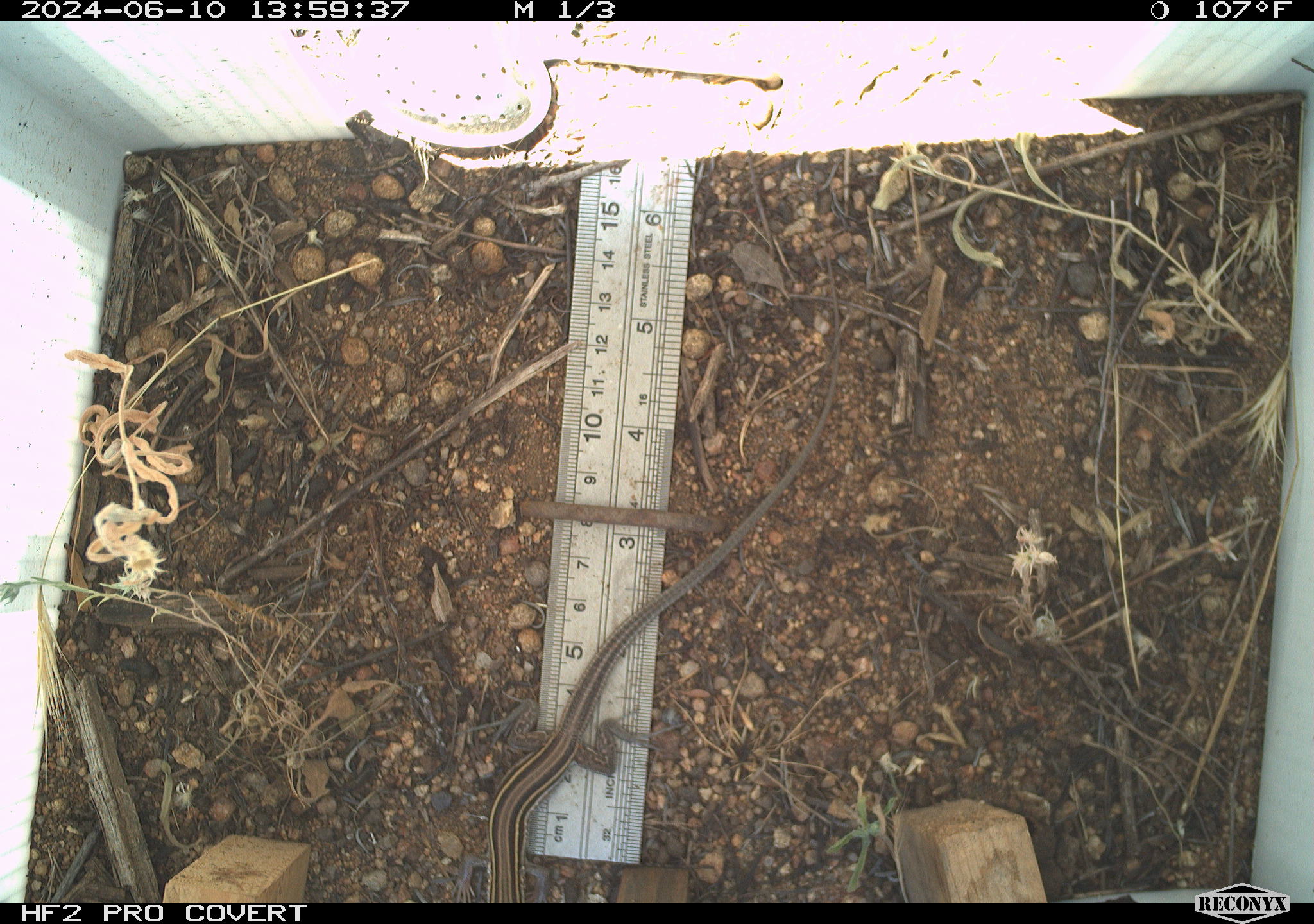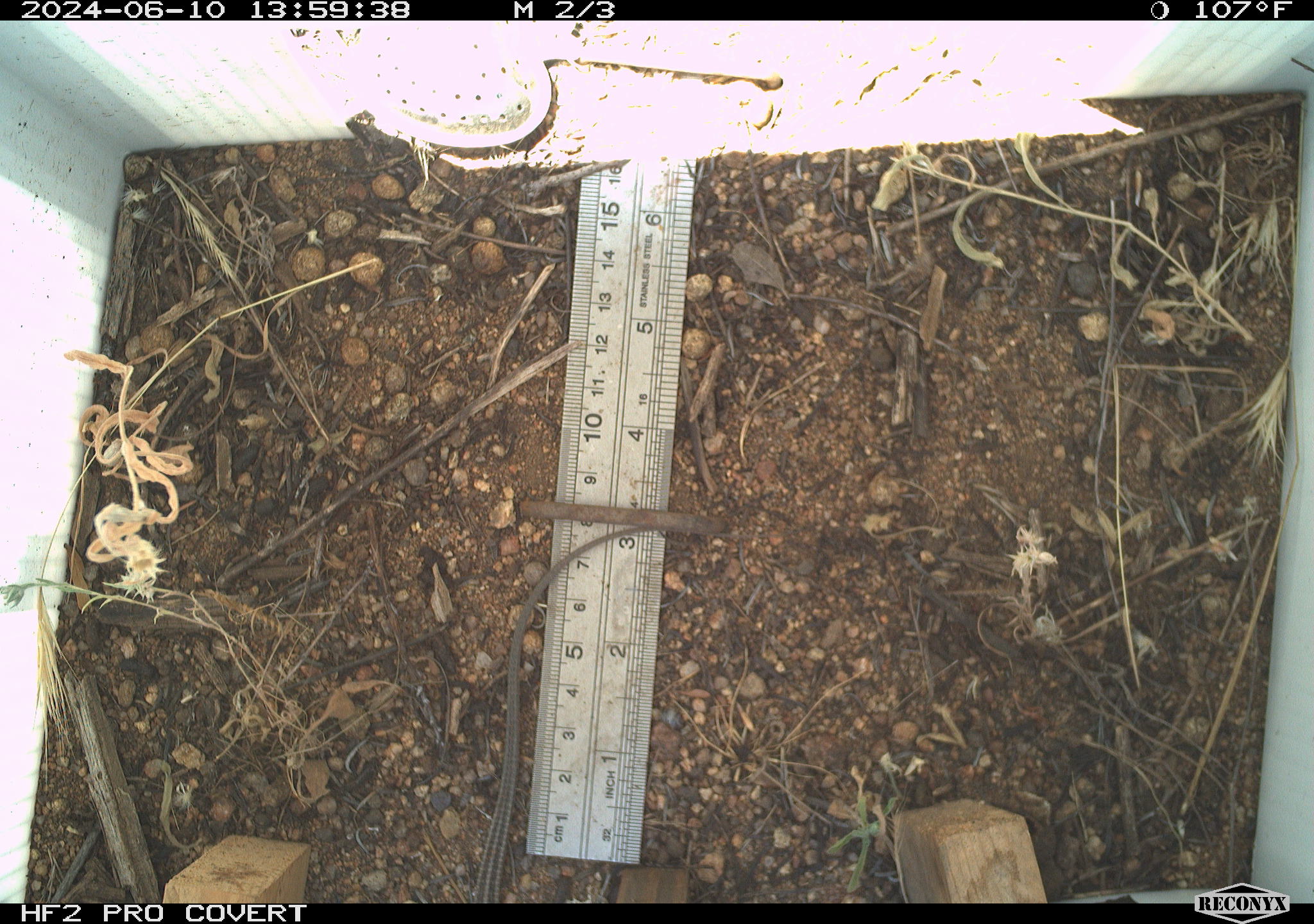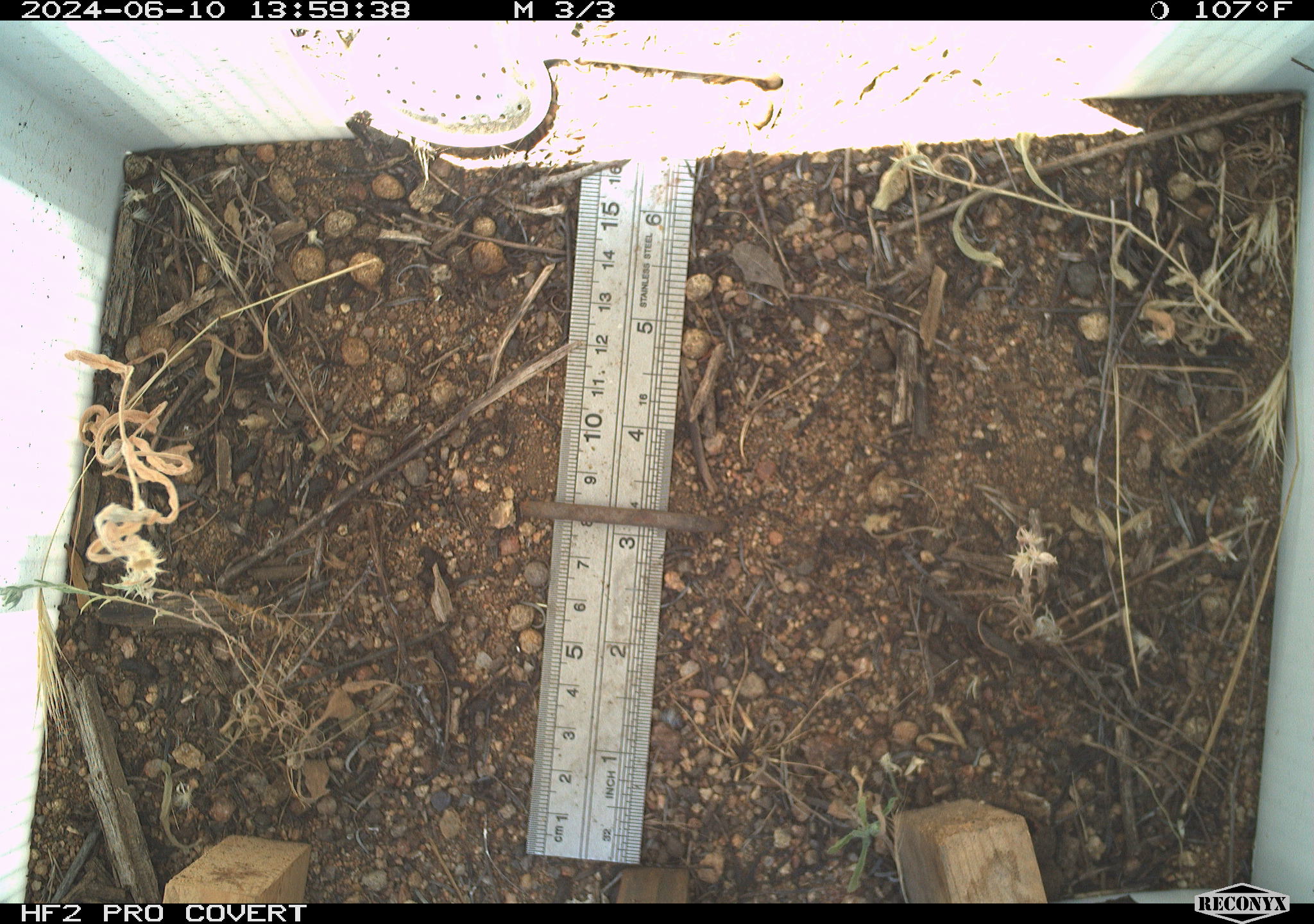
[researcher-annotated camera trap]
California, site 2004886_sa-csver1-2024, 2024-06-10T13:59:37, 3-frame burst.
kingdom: Animalia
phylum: Chordata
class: Reptilia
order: Squamata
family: Scincidae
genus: Plestiodon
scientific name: Plestiodon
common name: blue-tailed skinks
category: plestiodon species